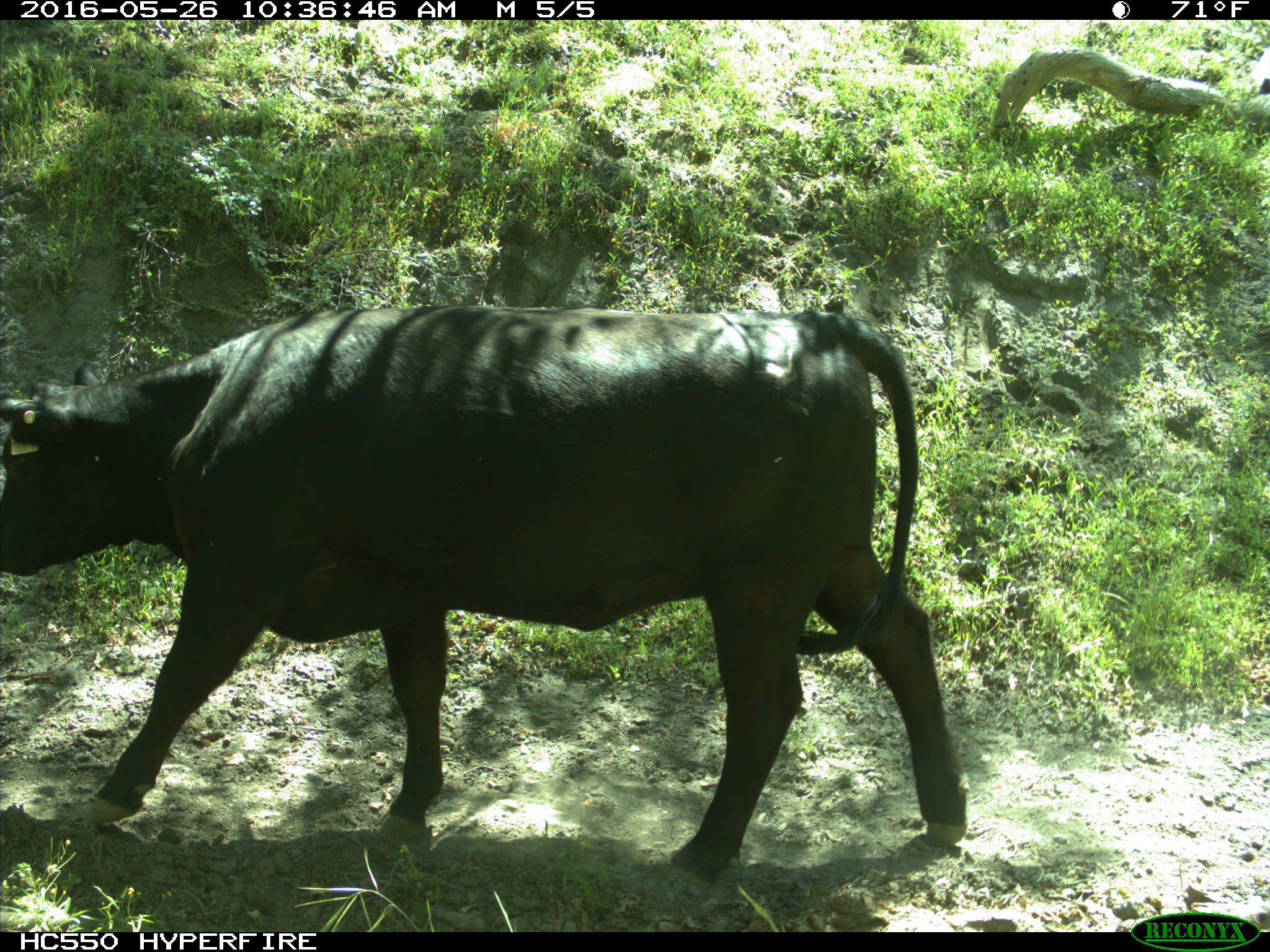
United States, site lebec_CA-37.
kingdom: Animalia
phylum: Chordata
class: Mammalia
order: Artiodactyla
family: Bovidae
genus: Bos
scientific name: Bos taurus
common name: domestic cow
Bos taurus (domestic cow).